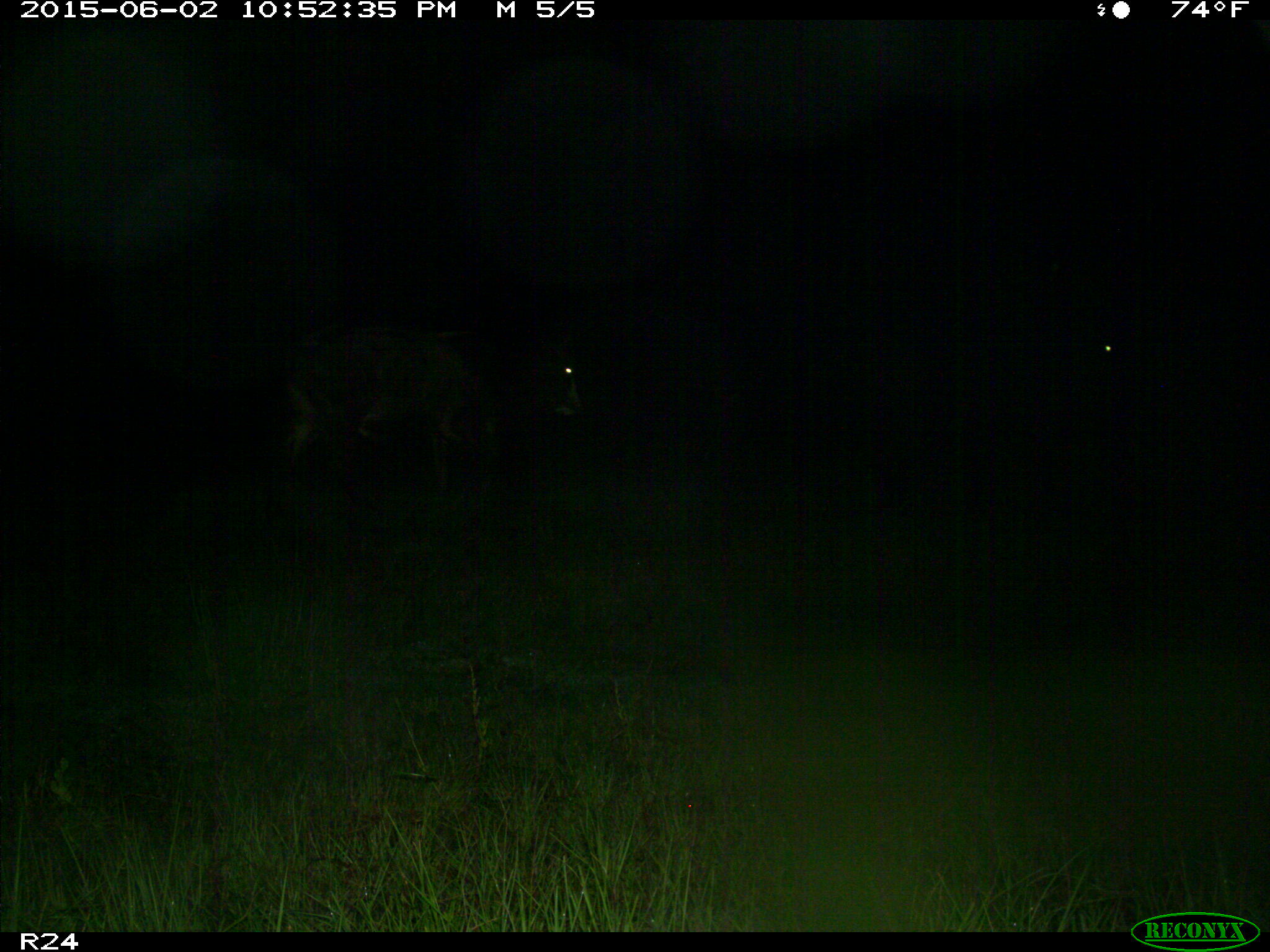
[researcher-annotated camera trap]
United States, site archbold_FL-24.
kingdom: Animalia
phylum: Chordata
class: Mammalia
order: Artiodactyla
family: Bovidae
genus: Bos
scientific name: Bos taurus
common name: domestic cow